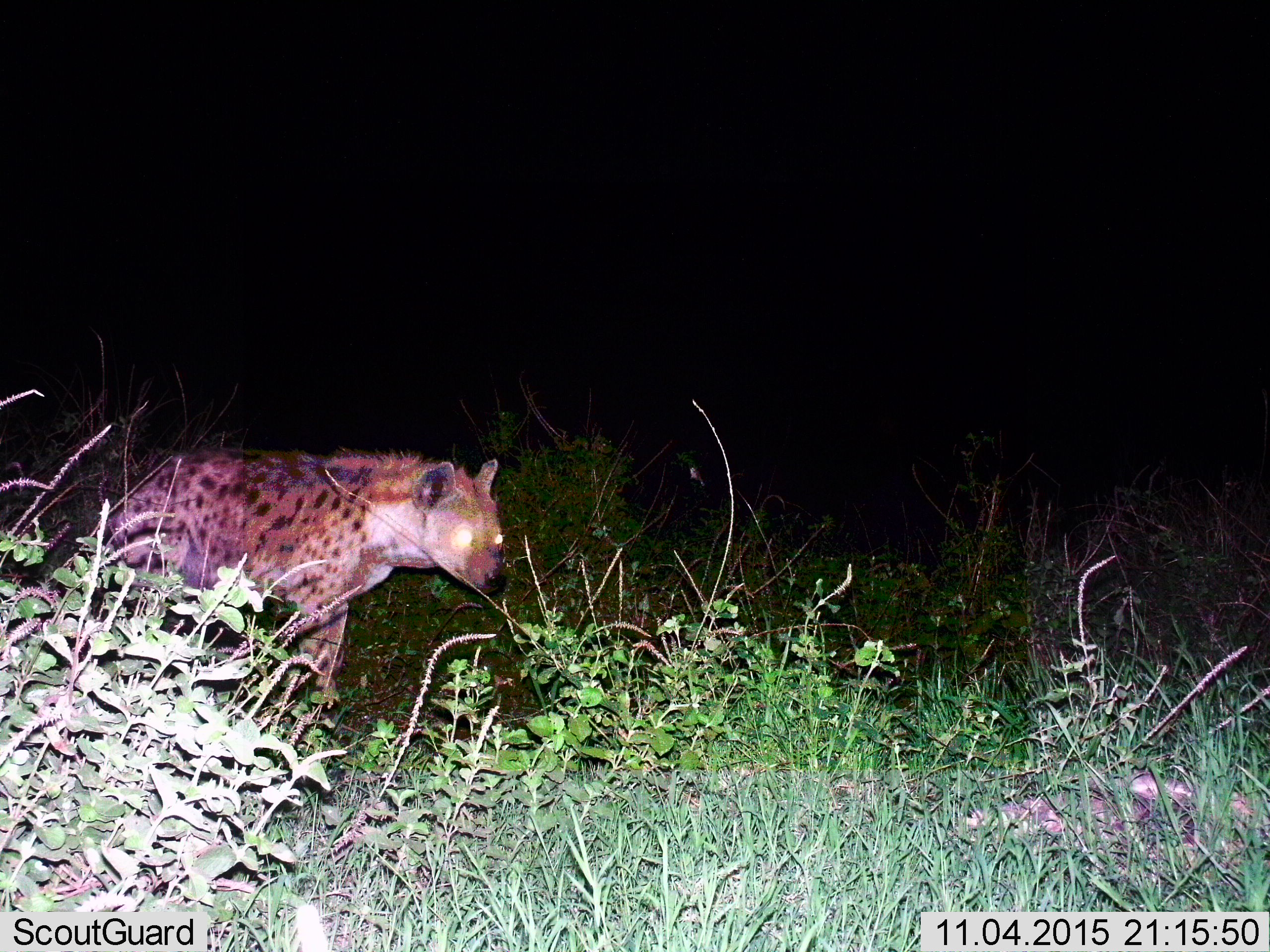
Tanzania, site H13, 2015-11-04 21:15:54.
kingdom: Animalia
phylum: Chordata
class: Mammalia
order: Carnivora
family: Hyaenidae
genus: Crocuta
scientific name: Crocuta crocuta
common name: spotted hyena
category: hyenaspotted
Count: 1.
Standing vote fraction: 33%.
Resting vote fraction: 0%.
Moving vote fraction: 67%.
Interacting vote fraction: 0%.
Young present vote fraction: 0%.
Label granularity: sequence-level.